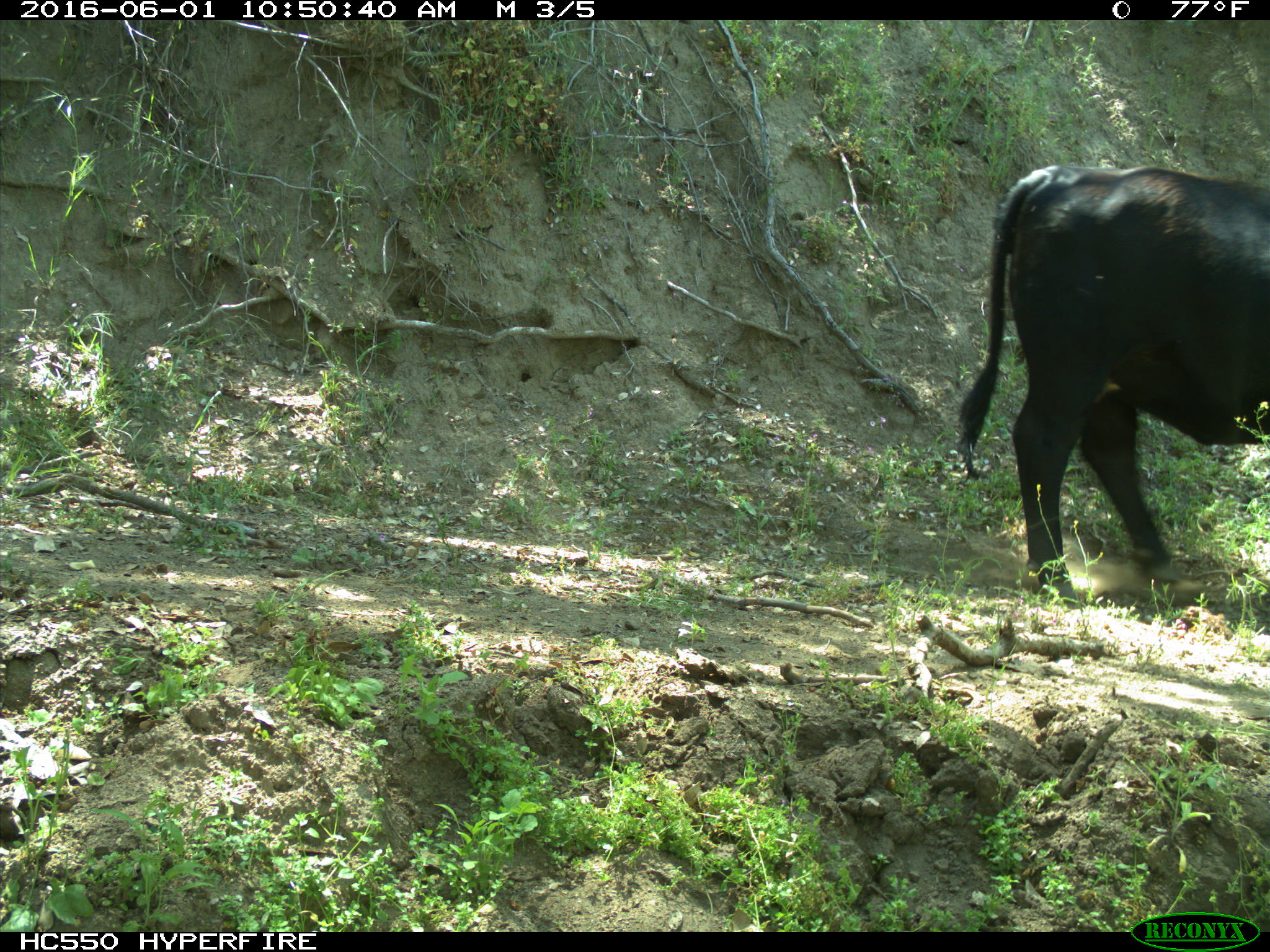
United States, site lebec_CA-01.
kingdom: Animalia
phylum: Chordata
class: Mammalia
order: Artiodactyla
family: Bovidae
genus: Bos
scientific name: Bos taurus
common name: domestic cow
Bos taurus (domestic cow).